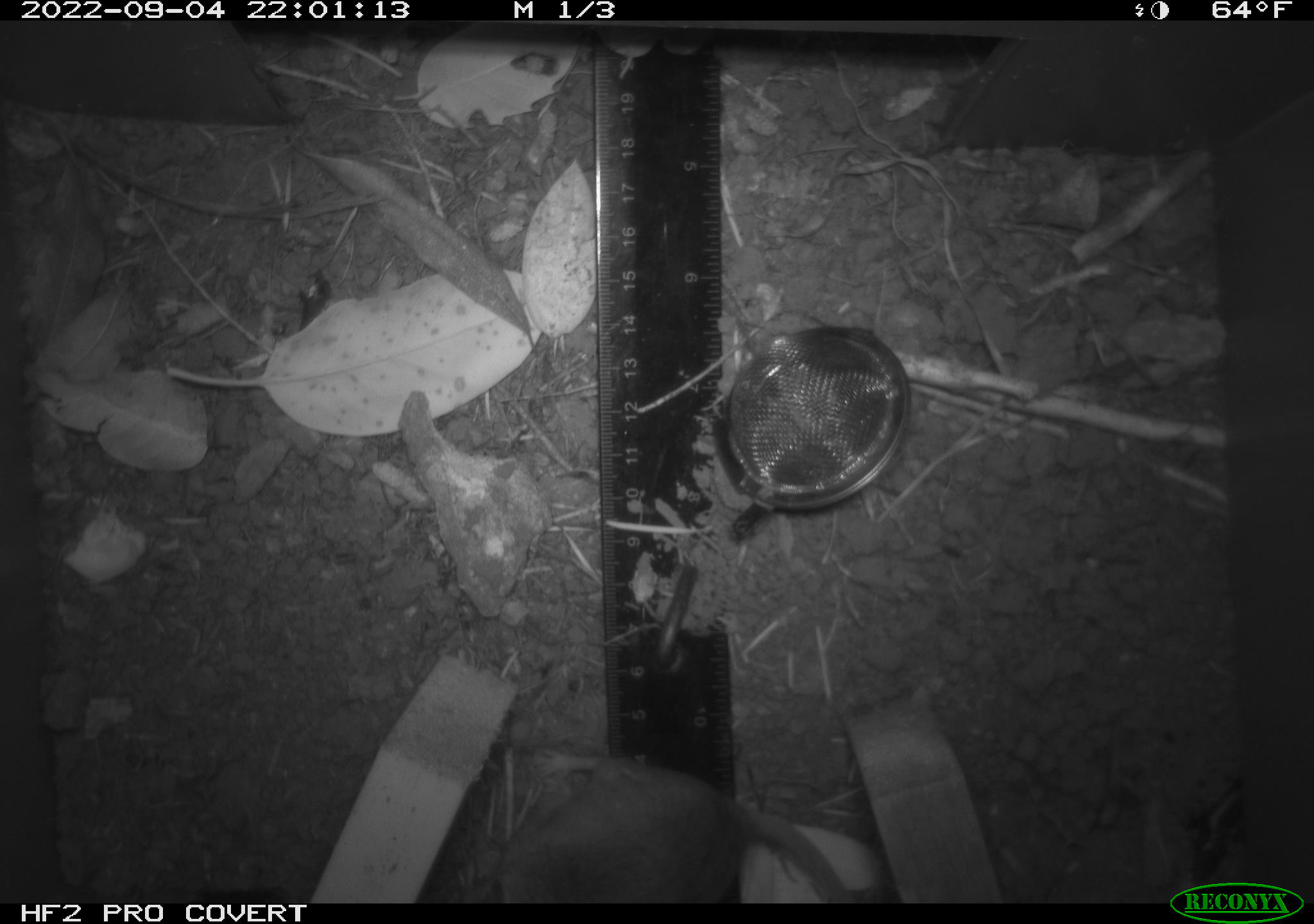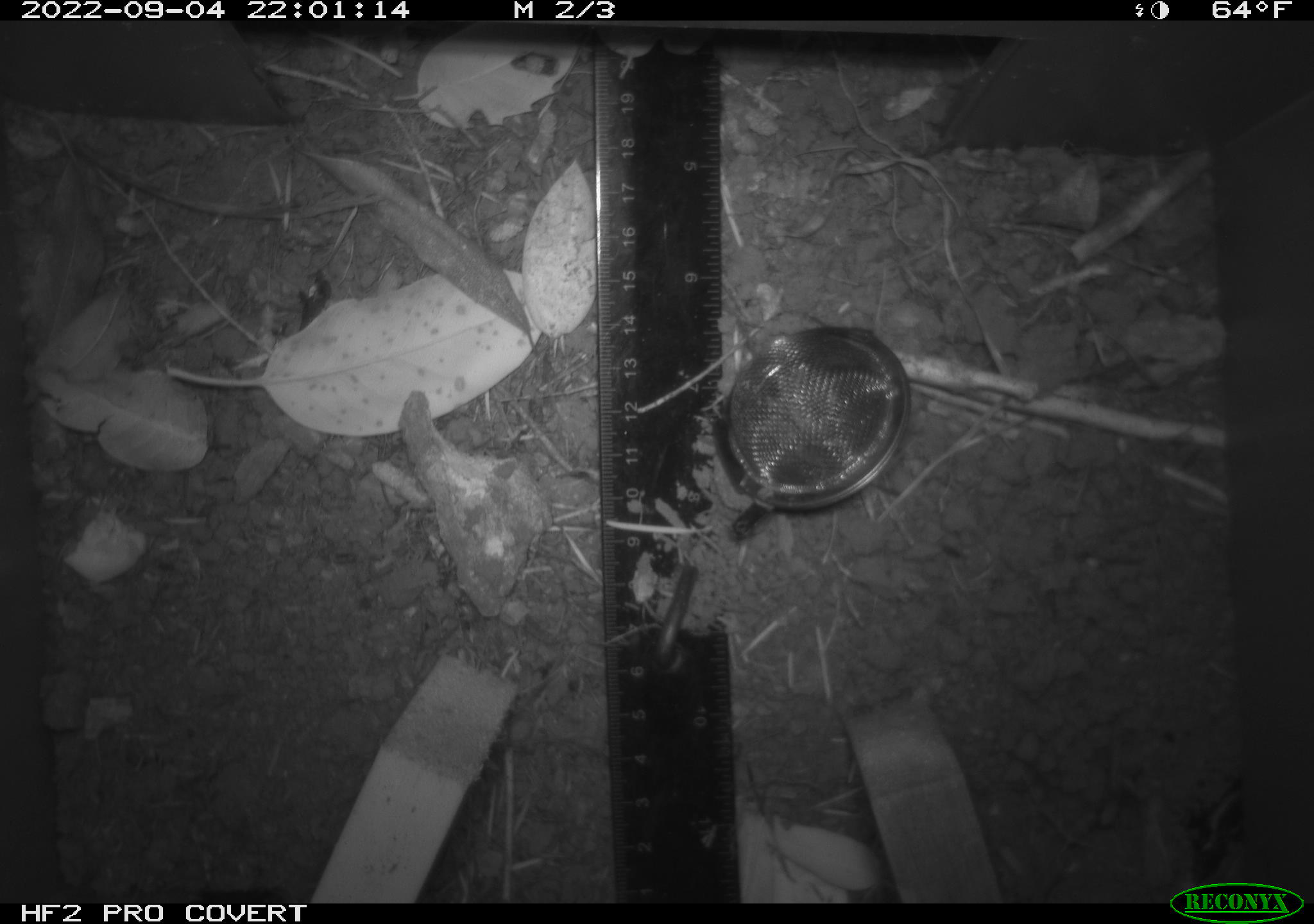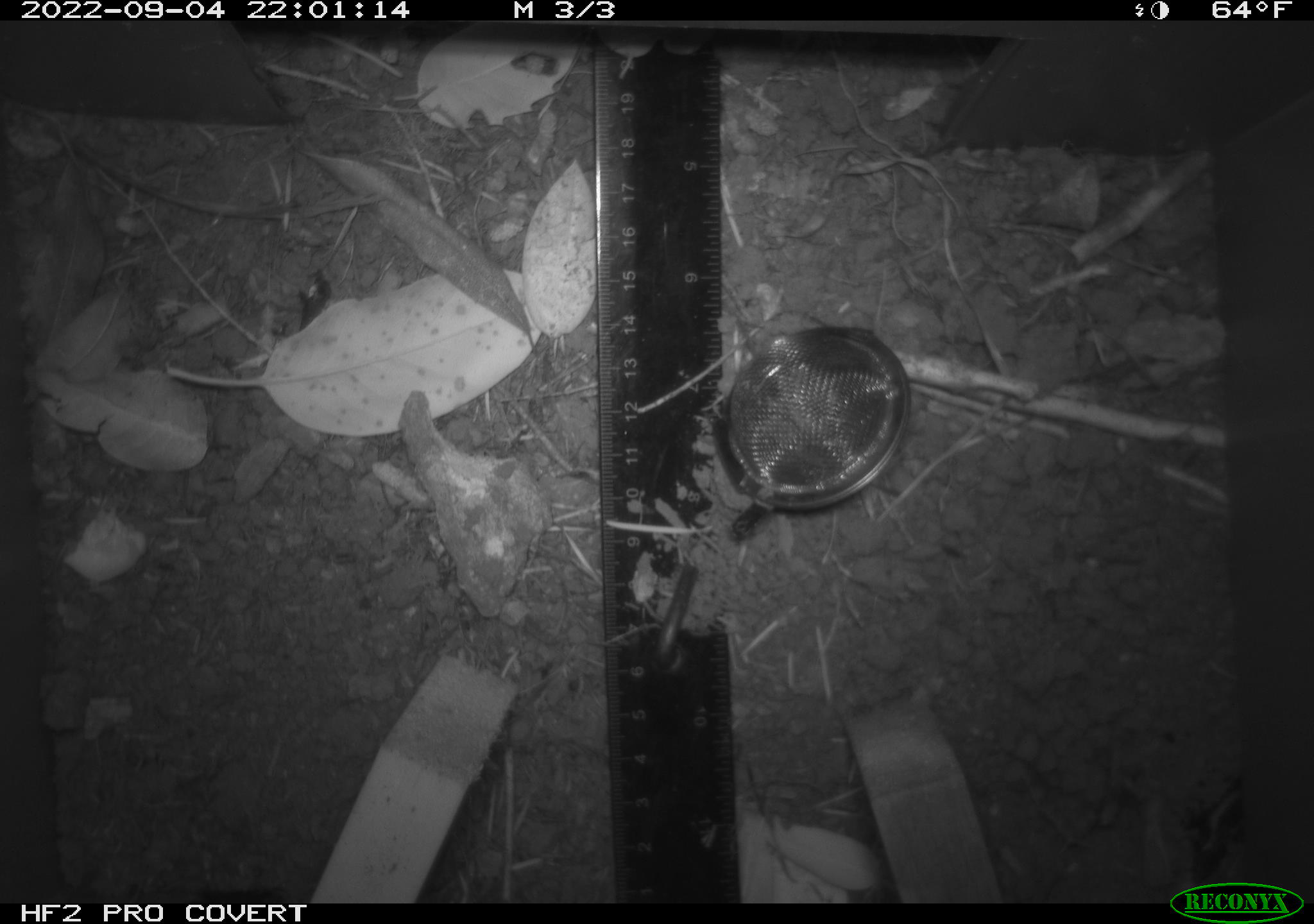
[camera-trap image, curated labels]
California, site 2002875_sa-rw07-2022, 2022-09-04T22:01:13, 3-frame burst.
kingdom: Animalia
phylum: Chordata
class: Mammalia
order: Rodentia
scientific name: Rodentia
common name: mouse species